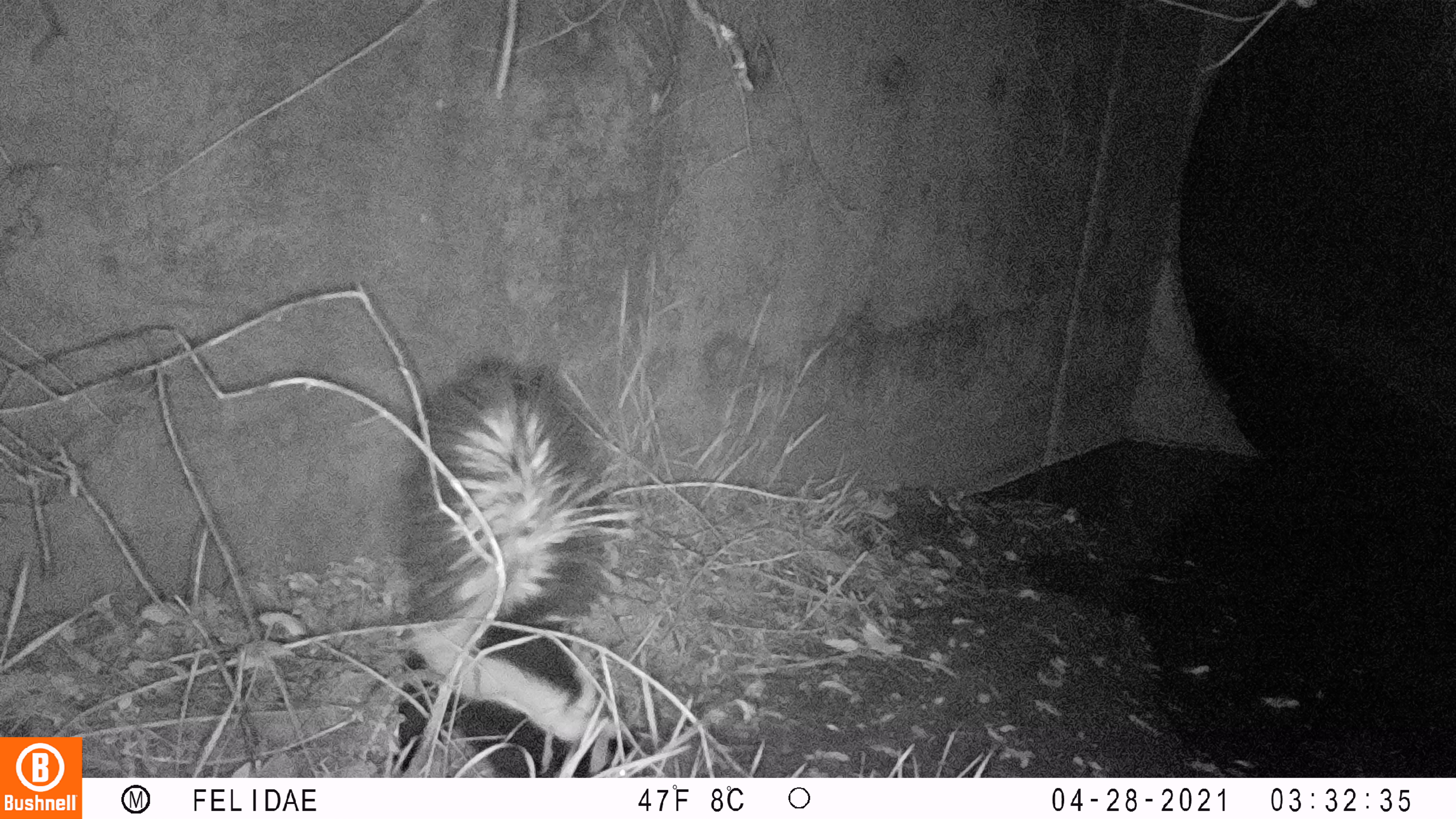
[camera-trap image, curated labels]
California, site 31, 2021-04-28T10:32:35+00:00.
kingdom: Animalia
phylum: Chordata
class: Mammalia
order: Carnivora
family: Mephitidae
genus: Mephitis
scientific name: Mephitis mephitis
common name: striped skunk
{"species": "striped skunk (Mephitis mephitis)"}